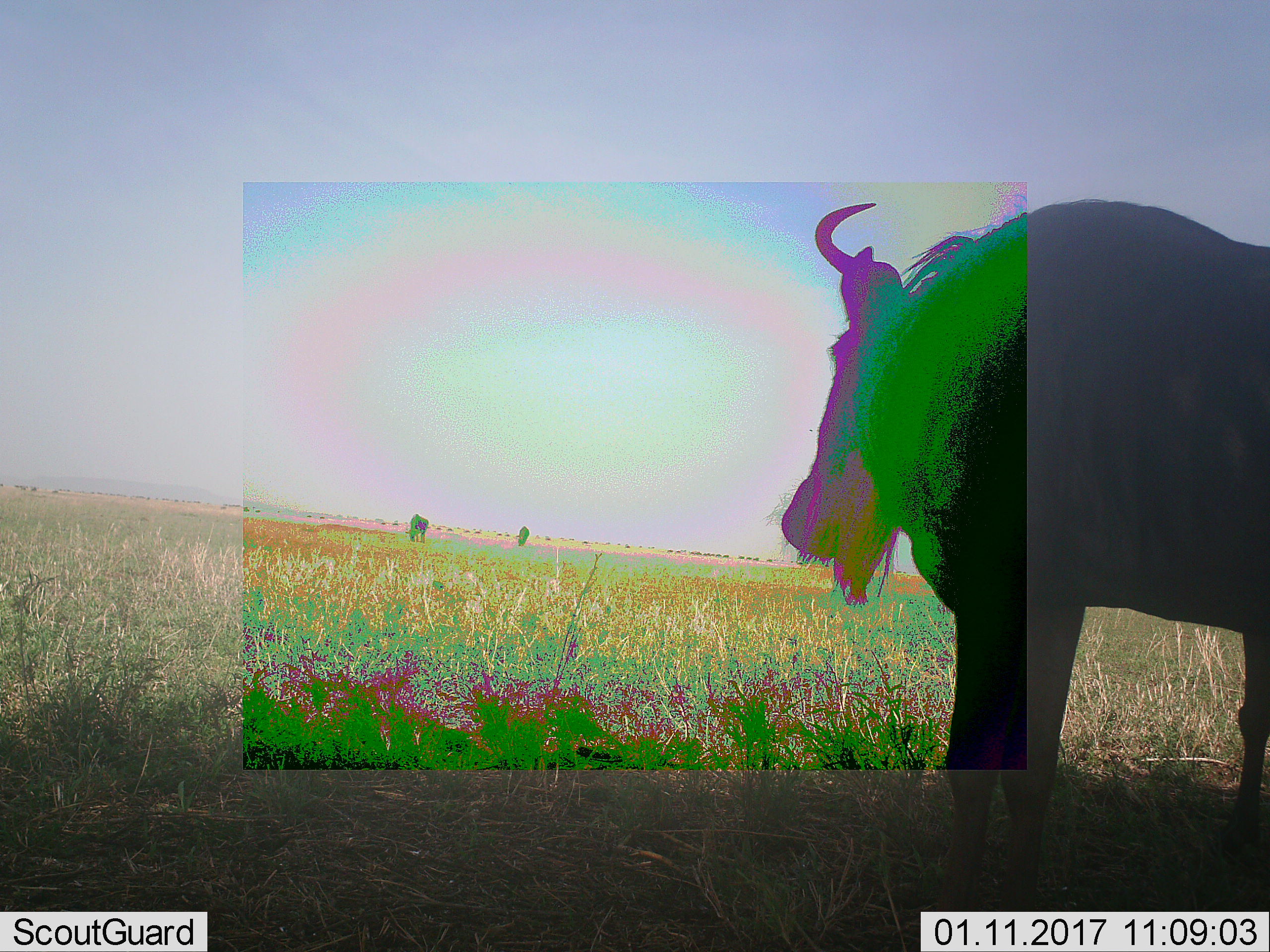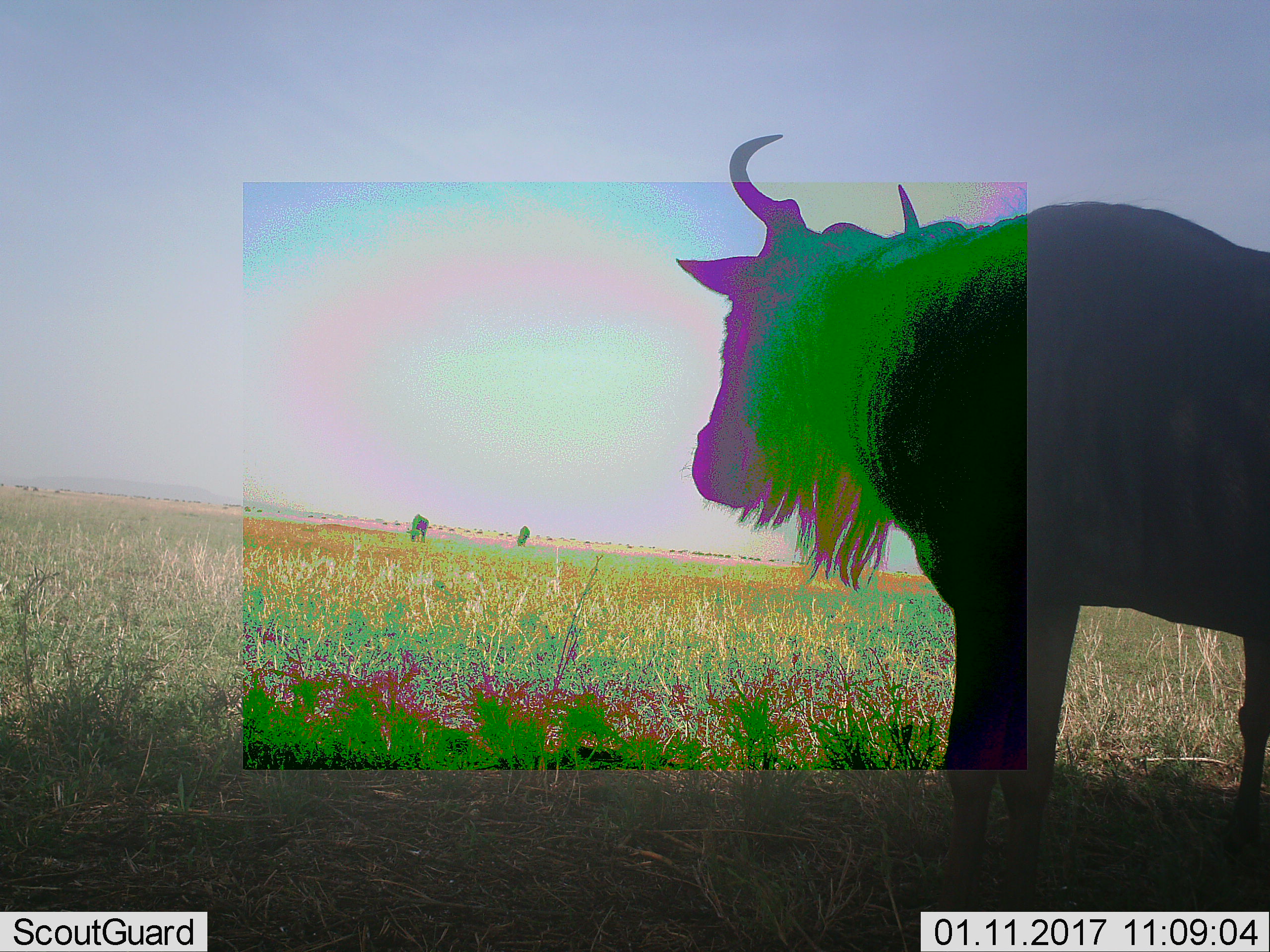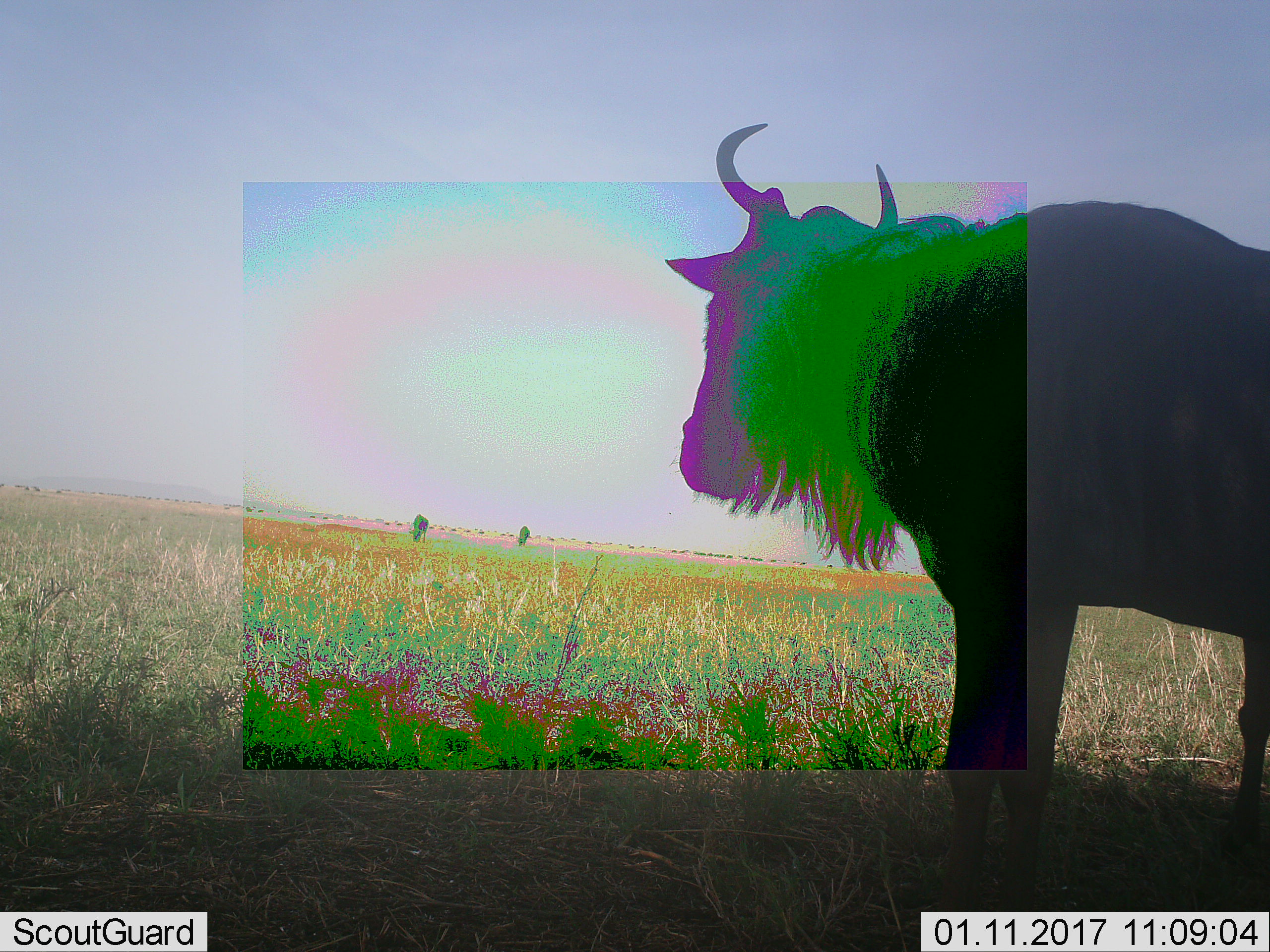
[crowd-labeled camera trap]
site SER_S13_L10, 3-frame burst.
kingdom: Animalia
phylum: Chordata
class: Mammalia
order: Artiodactyla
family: Bovidae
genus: Connochaetes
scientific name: Connochaetes taurinus taurinus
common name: blue wildebeest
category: wildebeestblue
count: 3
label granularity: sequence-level